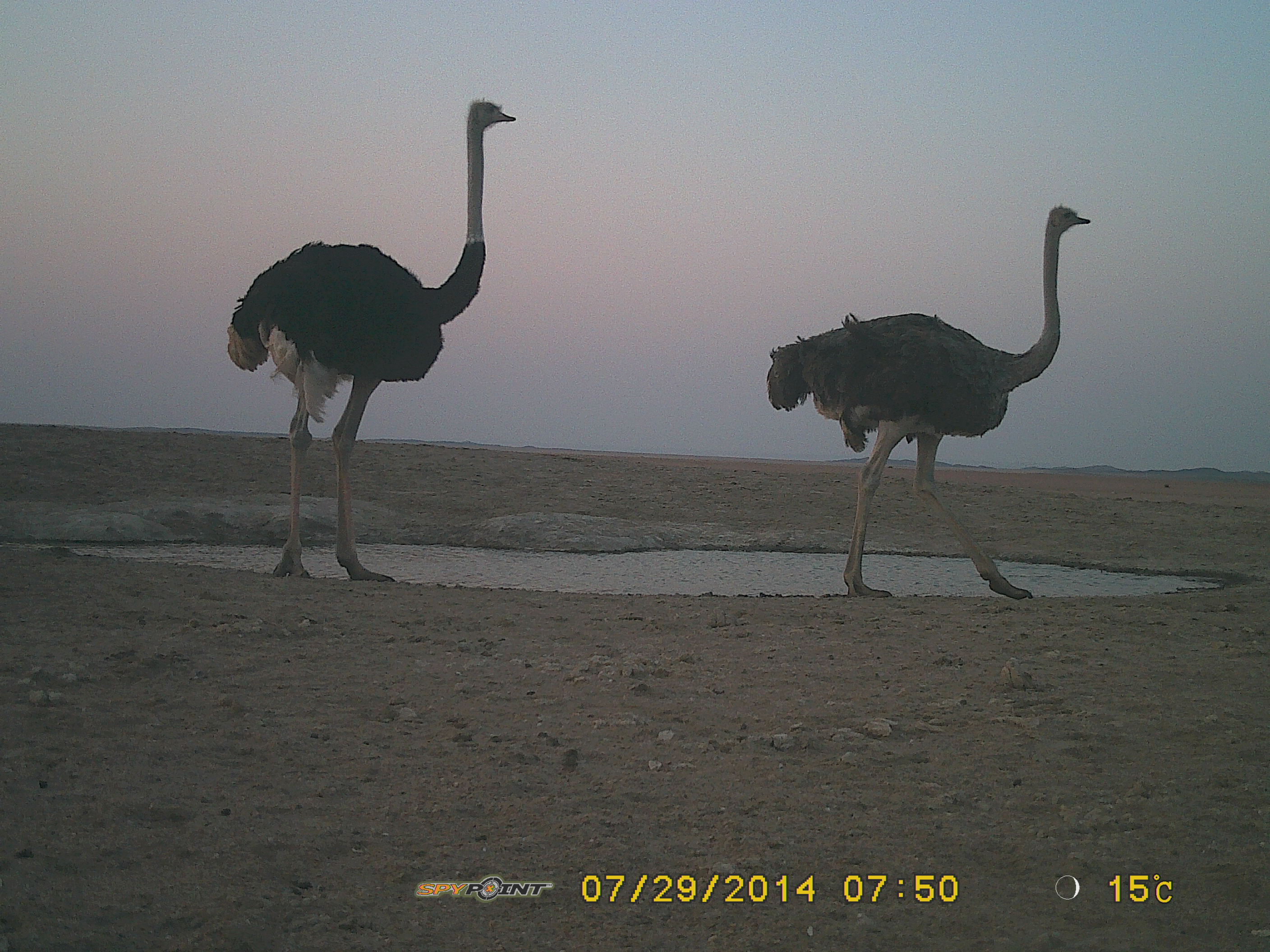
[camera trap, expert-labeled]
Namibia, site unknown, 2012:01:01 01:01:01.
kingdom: Animalia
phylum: Chordata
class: Aves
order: Struthioniformes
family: Struthionidae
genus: Struthio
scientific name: Struthio camelus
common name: common ostrich